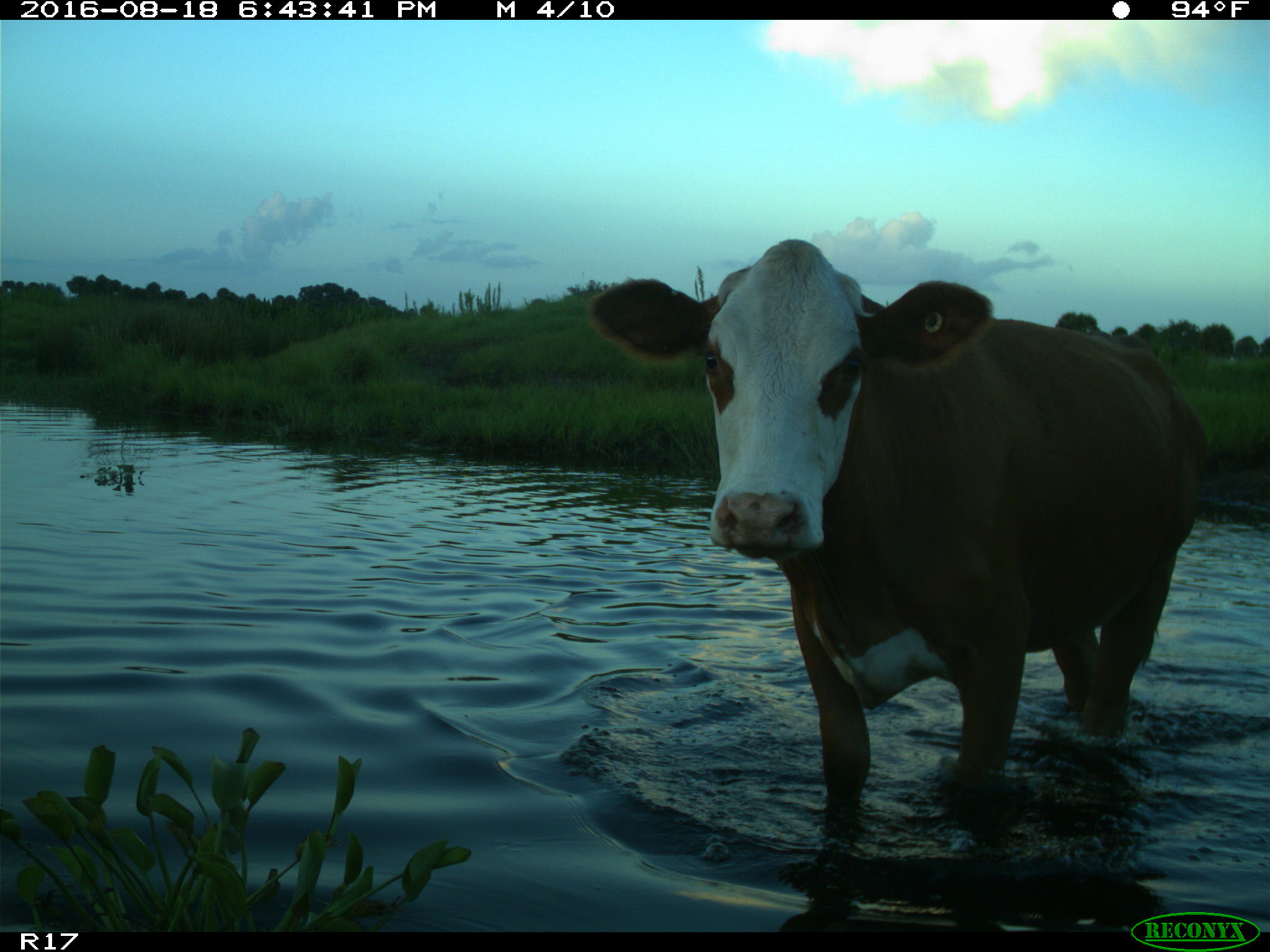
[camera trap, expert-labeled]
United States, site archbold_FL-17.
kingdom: Animalia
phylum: Chordata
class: Mammalia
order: Artiodactyla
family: Bovidae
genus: Bos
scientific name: Bos taurus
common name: domestic cow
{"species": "Bos taurus (domestic cow)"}